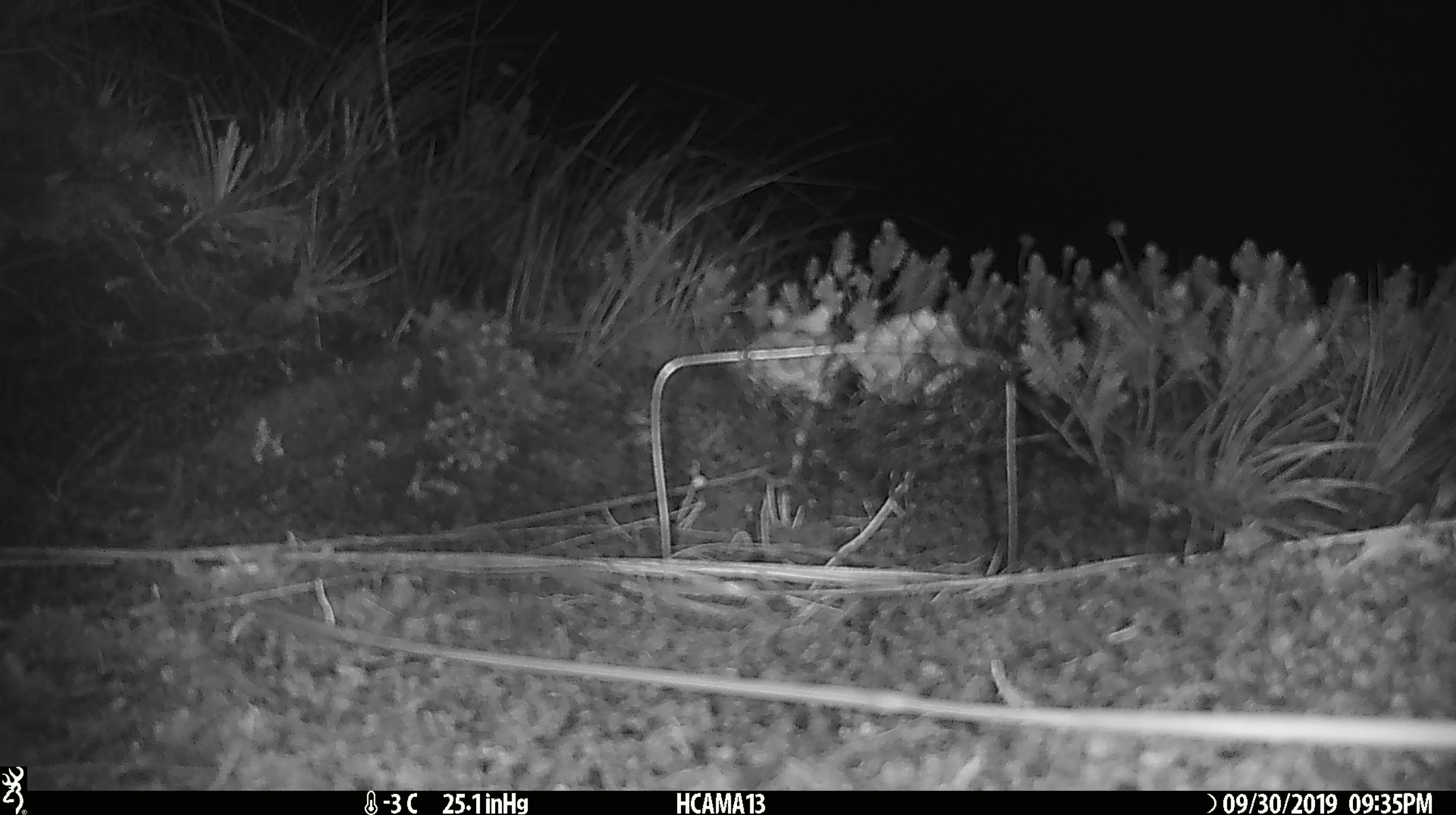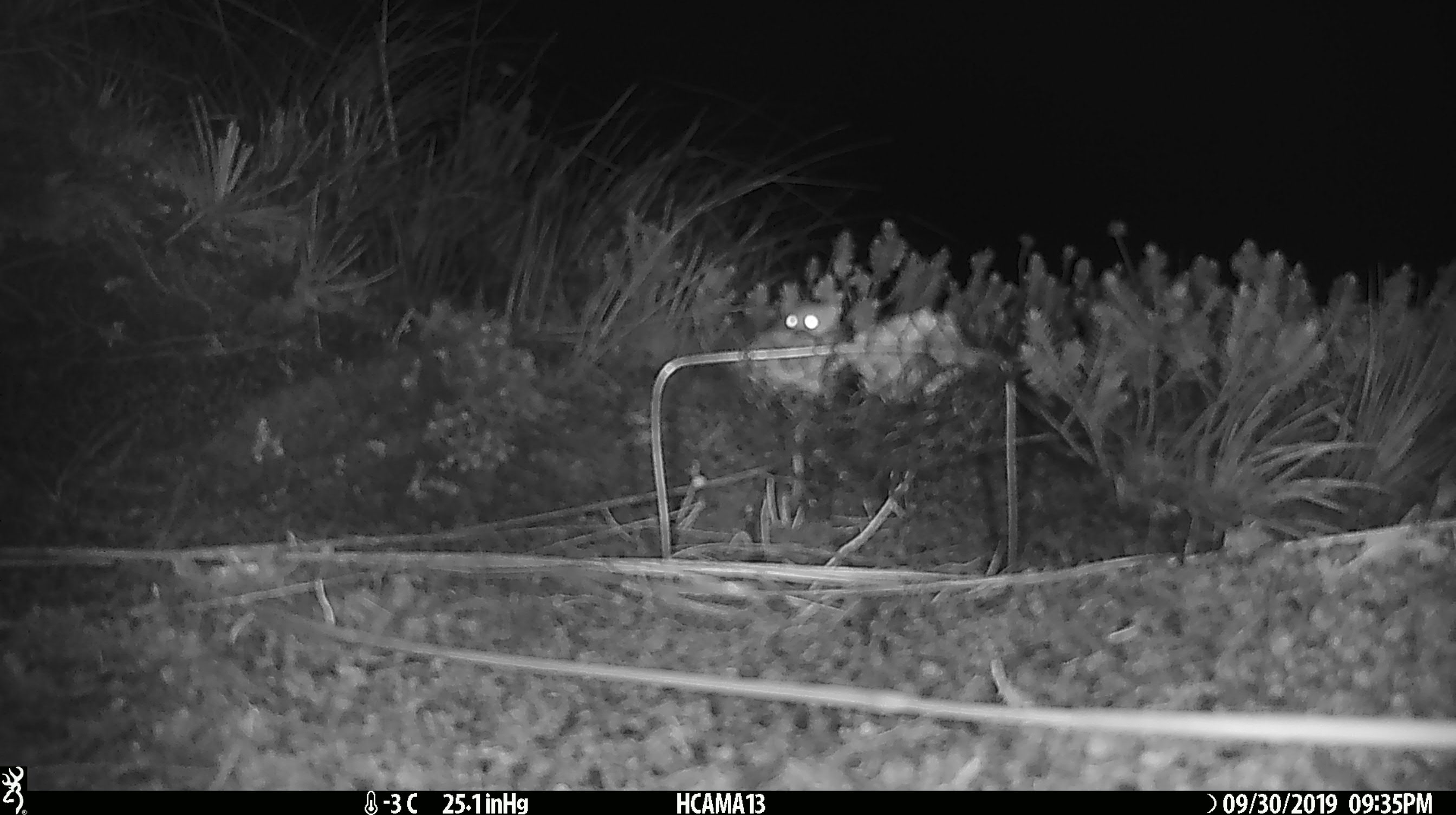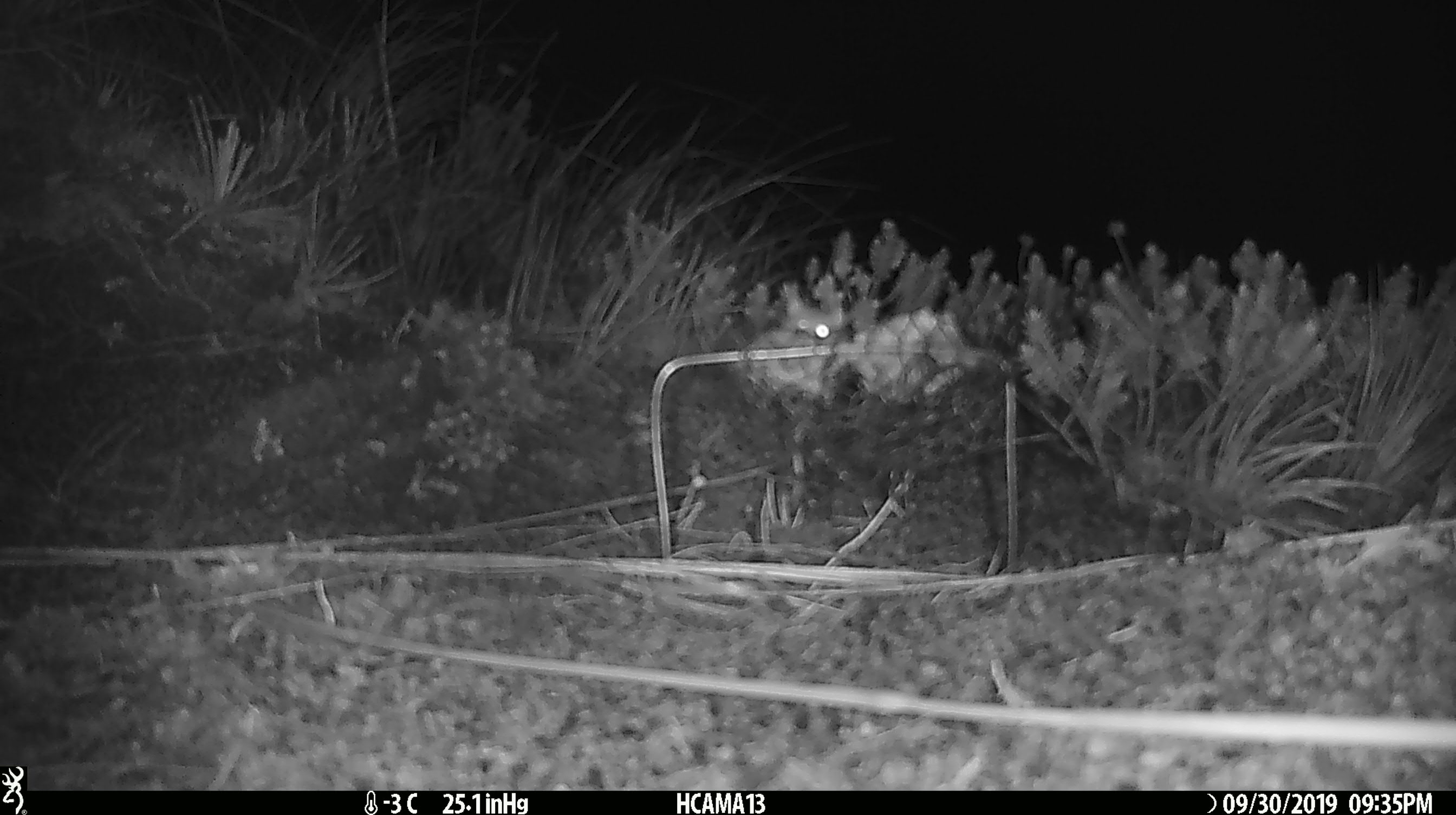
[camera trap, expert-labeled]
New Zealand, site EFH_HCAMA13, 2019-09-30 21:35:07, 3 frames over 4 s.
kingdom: Animalia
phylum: Chordata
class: Mammalia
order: Rodentia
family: Muridae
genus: Mus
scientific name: Mus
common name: mouse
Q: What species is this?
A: Mouse (Mus).